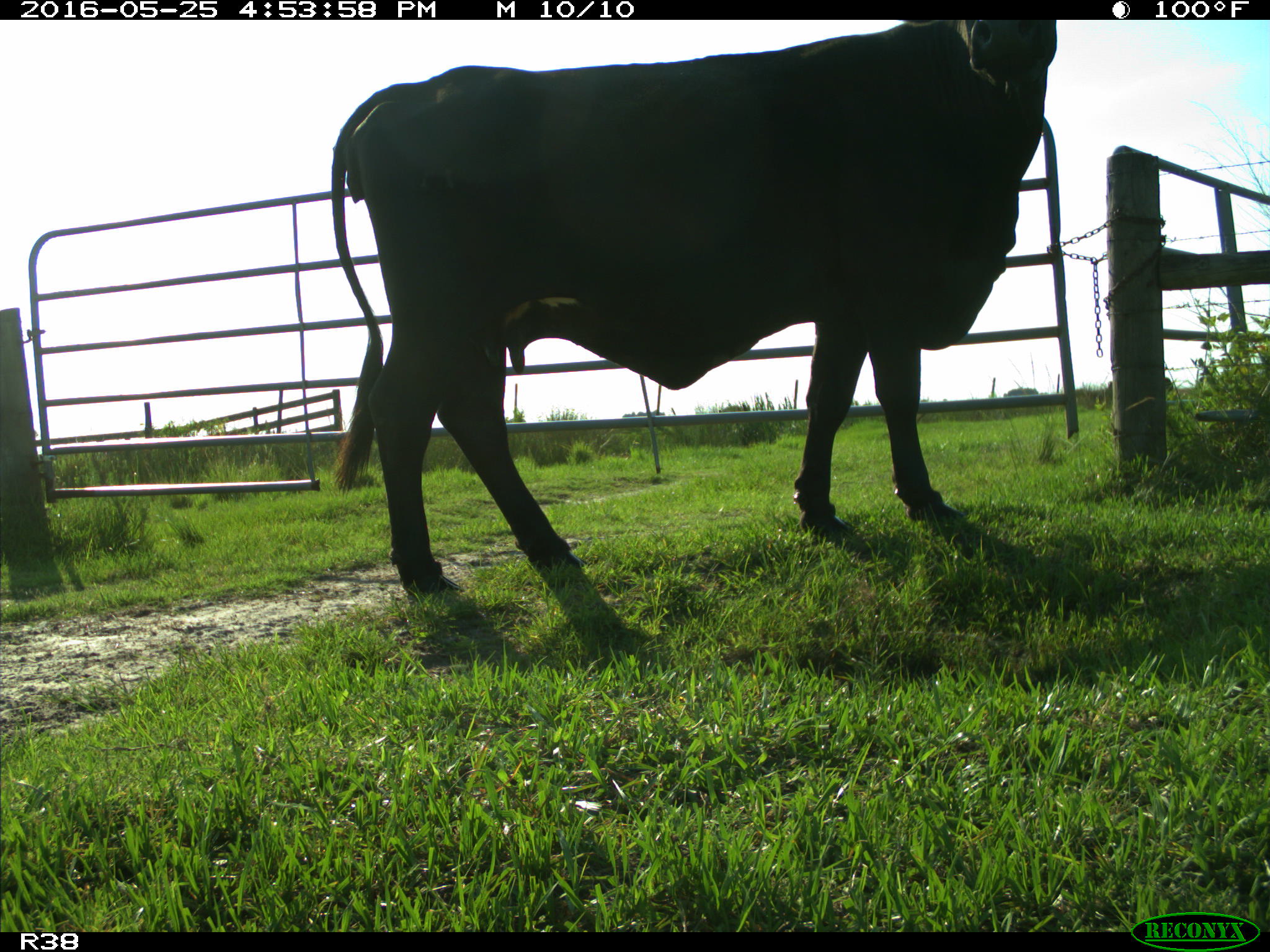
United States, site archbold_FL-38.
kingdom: Animalia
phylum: Chordata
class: Mammalia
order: Artiodactyla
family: Bovidae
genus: Bos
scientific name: Bos taurus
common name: domestic cow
Bos taurus (domestic cow).